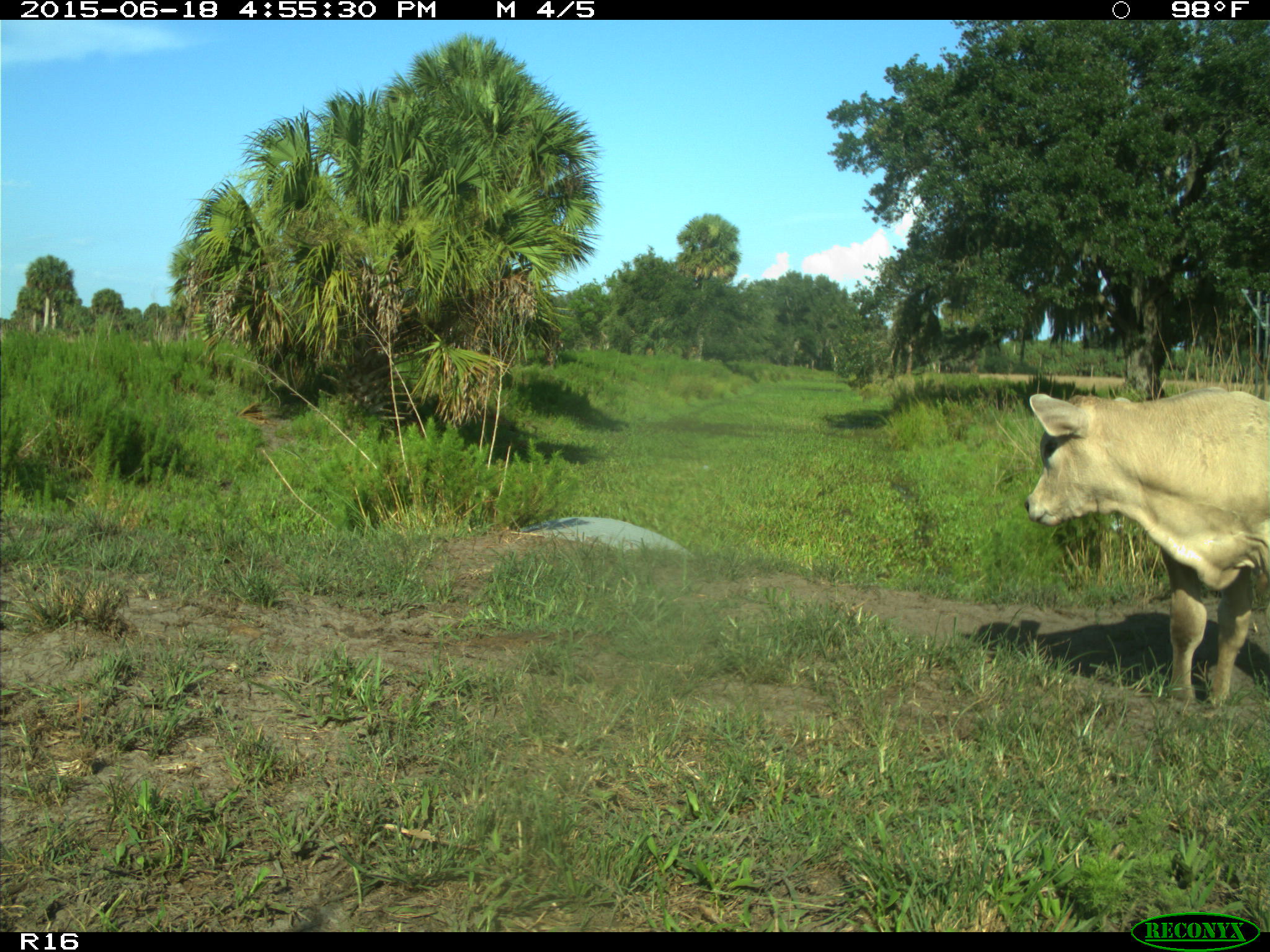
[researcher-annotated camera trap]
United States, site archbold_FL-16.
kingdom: Animalia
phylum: Chordata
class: Mammalia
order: Artiodactyla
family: Bovidae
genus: Bos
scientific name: Bos taurus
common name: domestic cow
Bos taurus (domestic cow).